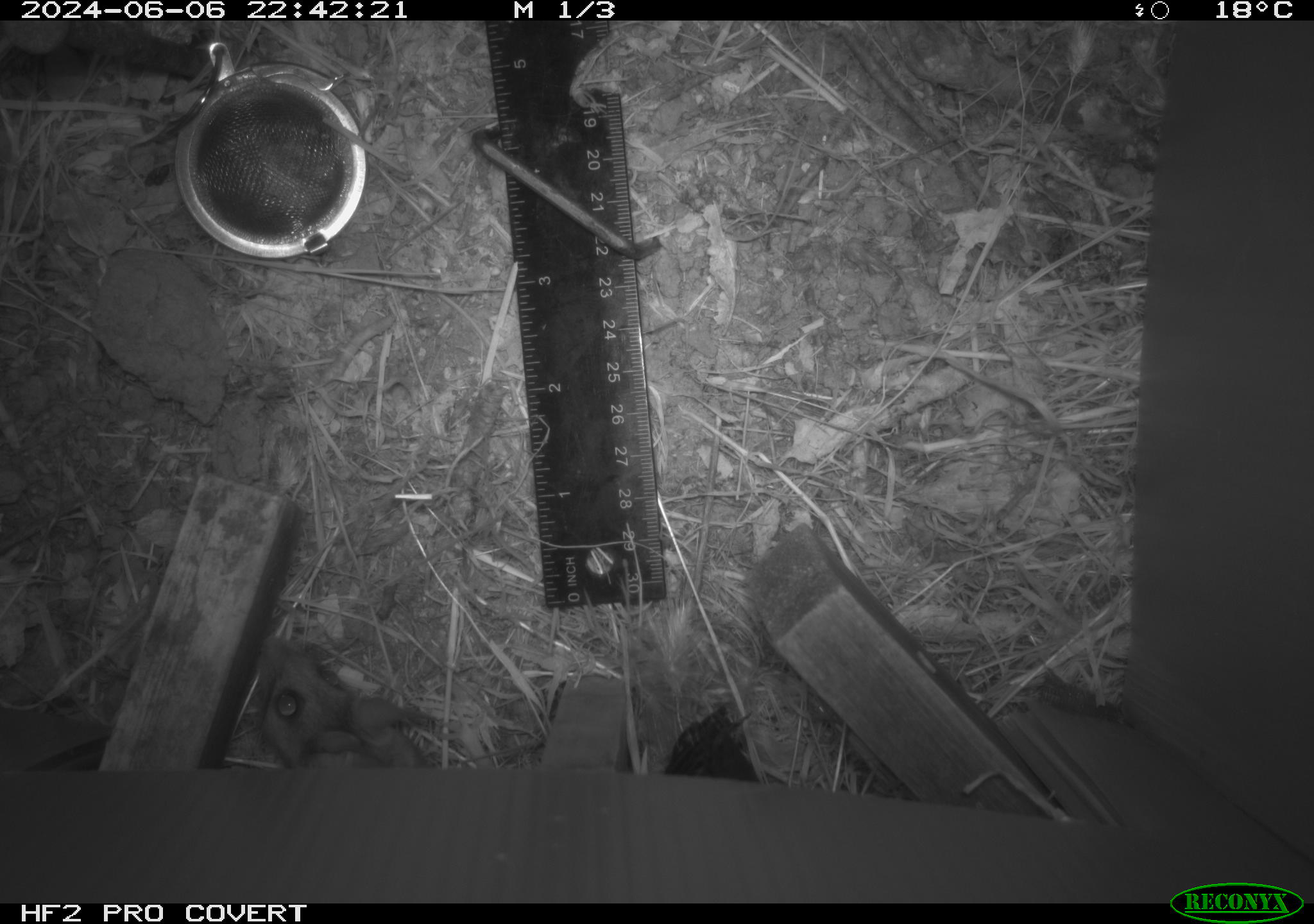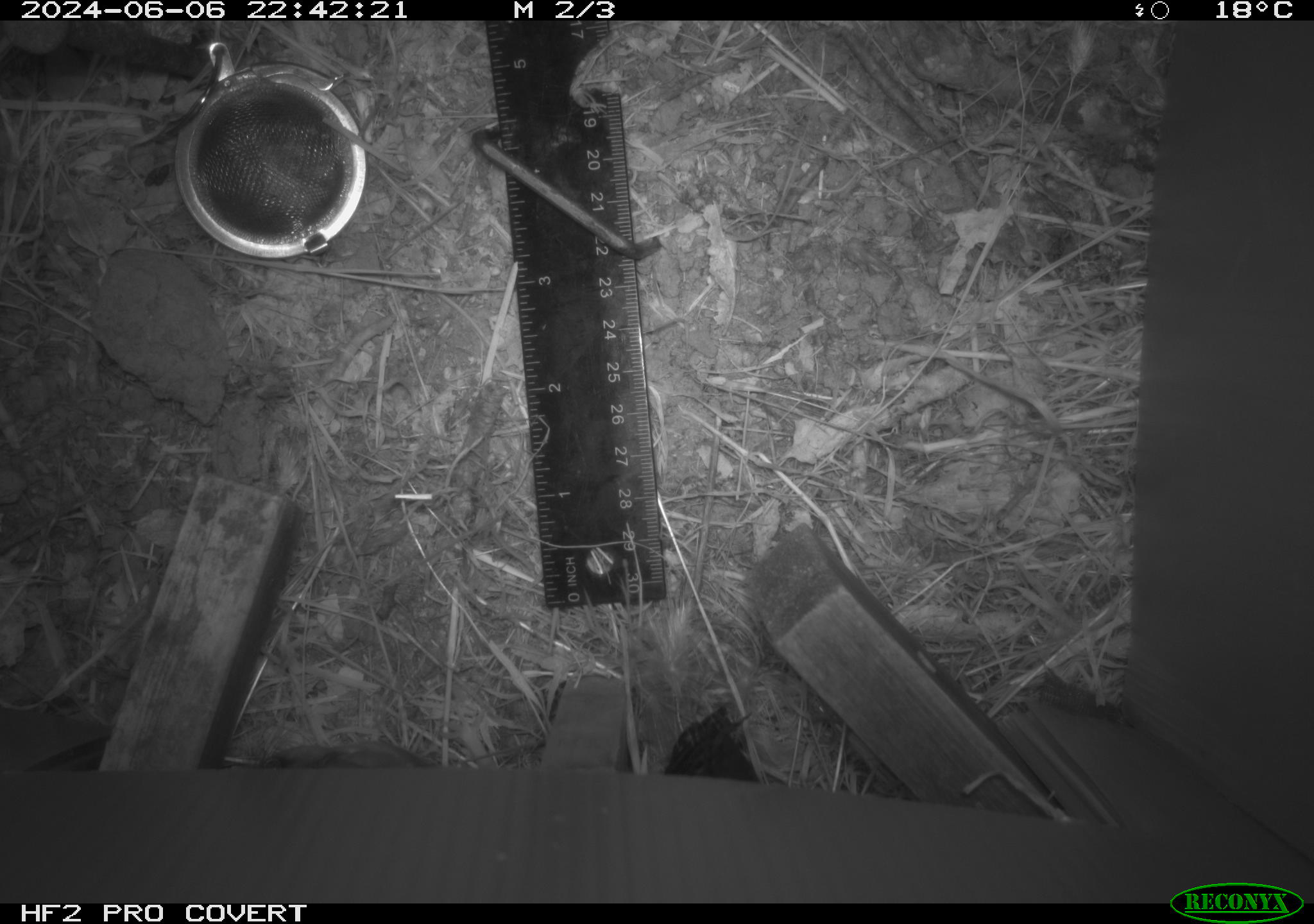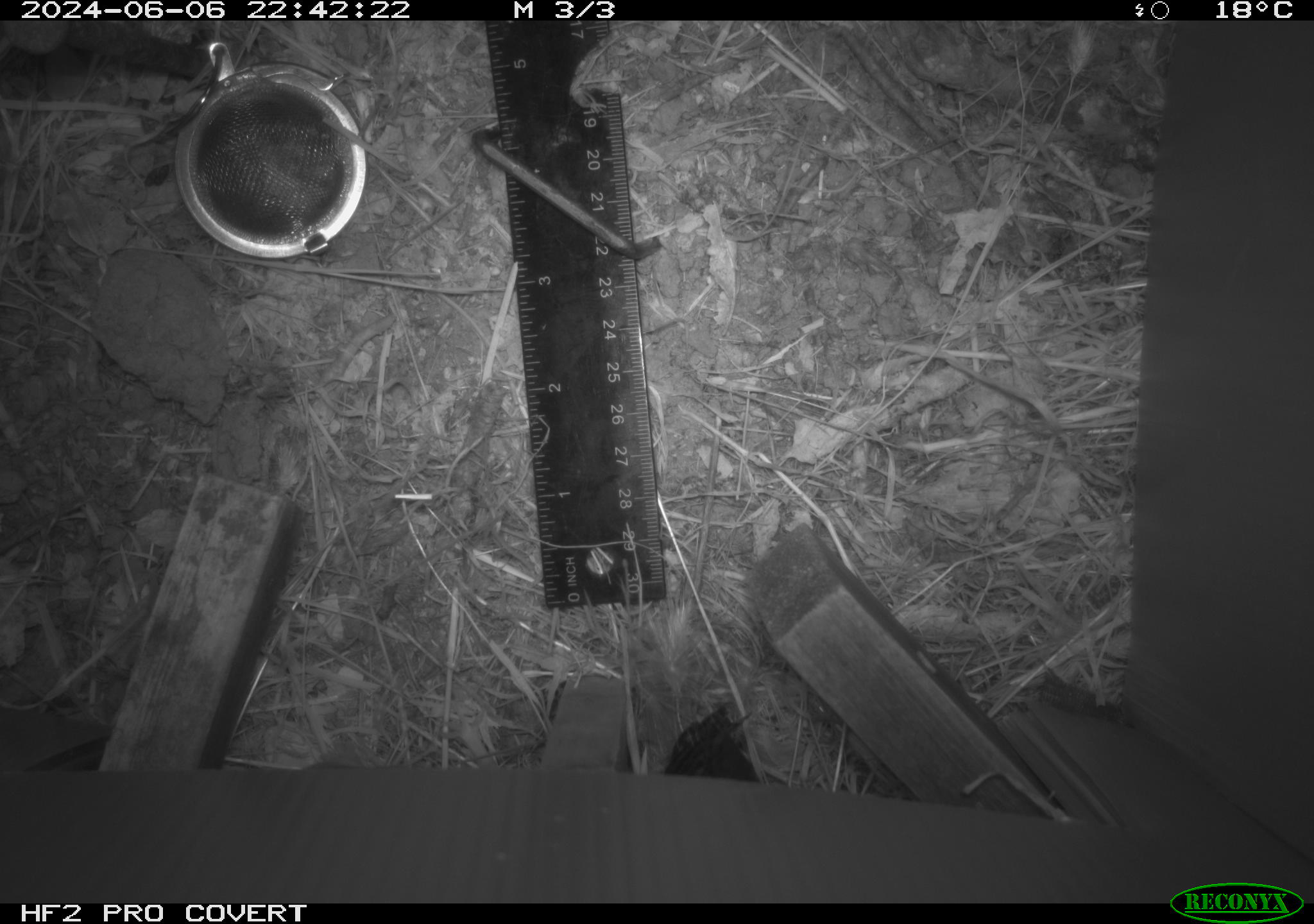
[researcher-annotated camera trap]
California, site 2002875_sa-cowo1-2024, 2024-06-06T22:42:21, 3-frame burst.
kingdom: Animalia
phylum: Chordata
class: Mammalia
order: Rodentia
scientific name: Rodentia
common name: rodent